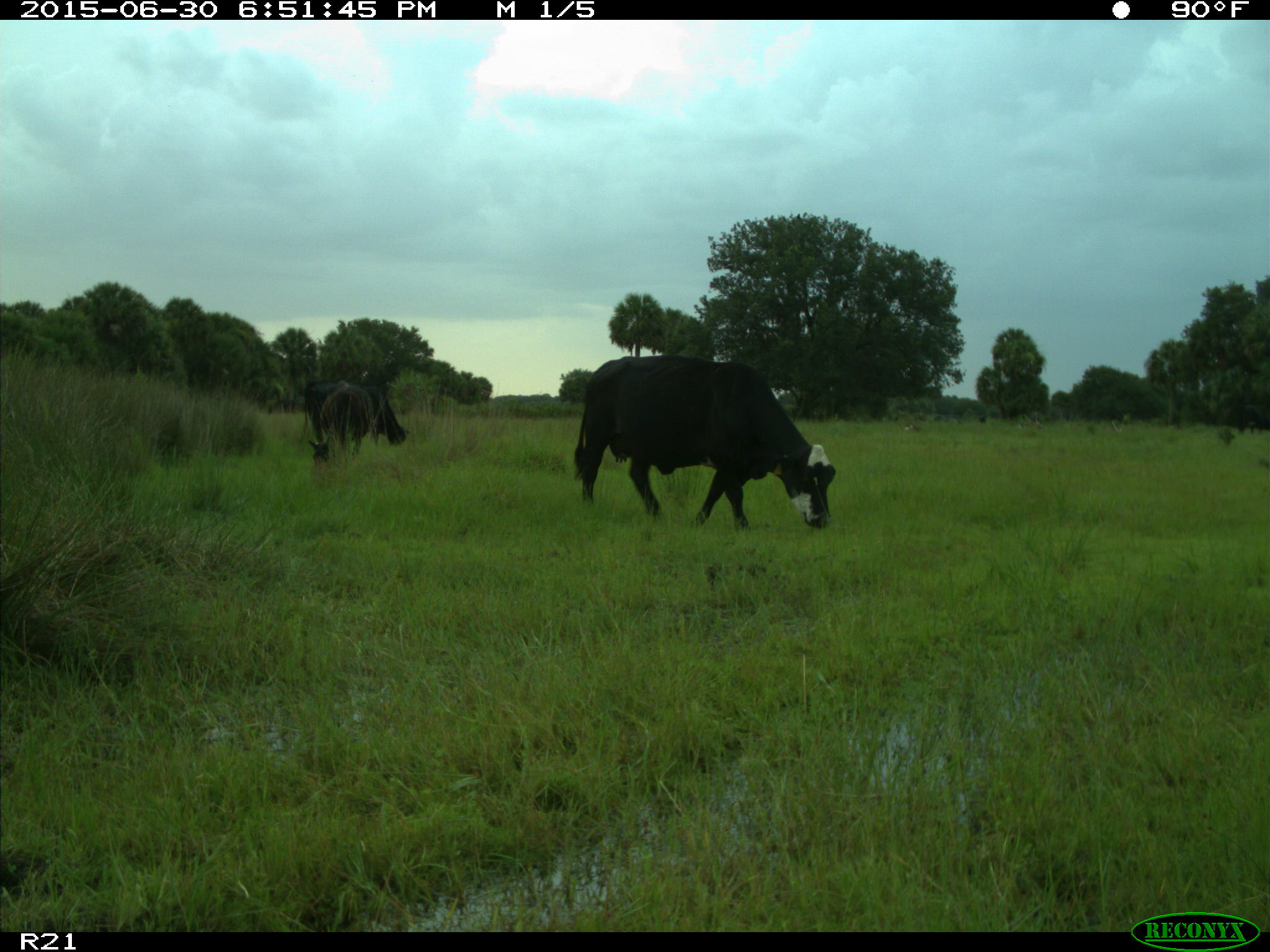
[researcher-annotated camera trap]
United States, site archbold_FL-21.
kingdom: Animalia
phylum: Chordata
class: Mammalia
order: Artiodactyla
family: Bovidae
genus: Bos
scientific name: Bos taurus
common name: domestic cow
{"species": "Bos taurus (domestic cow)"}